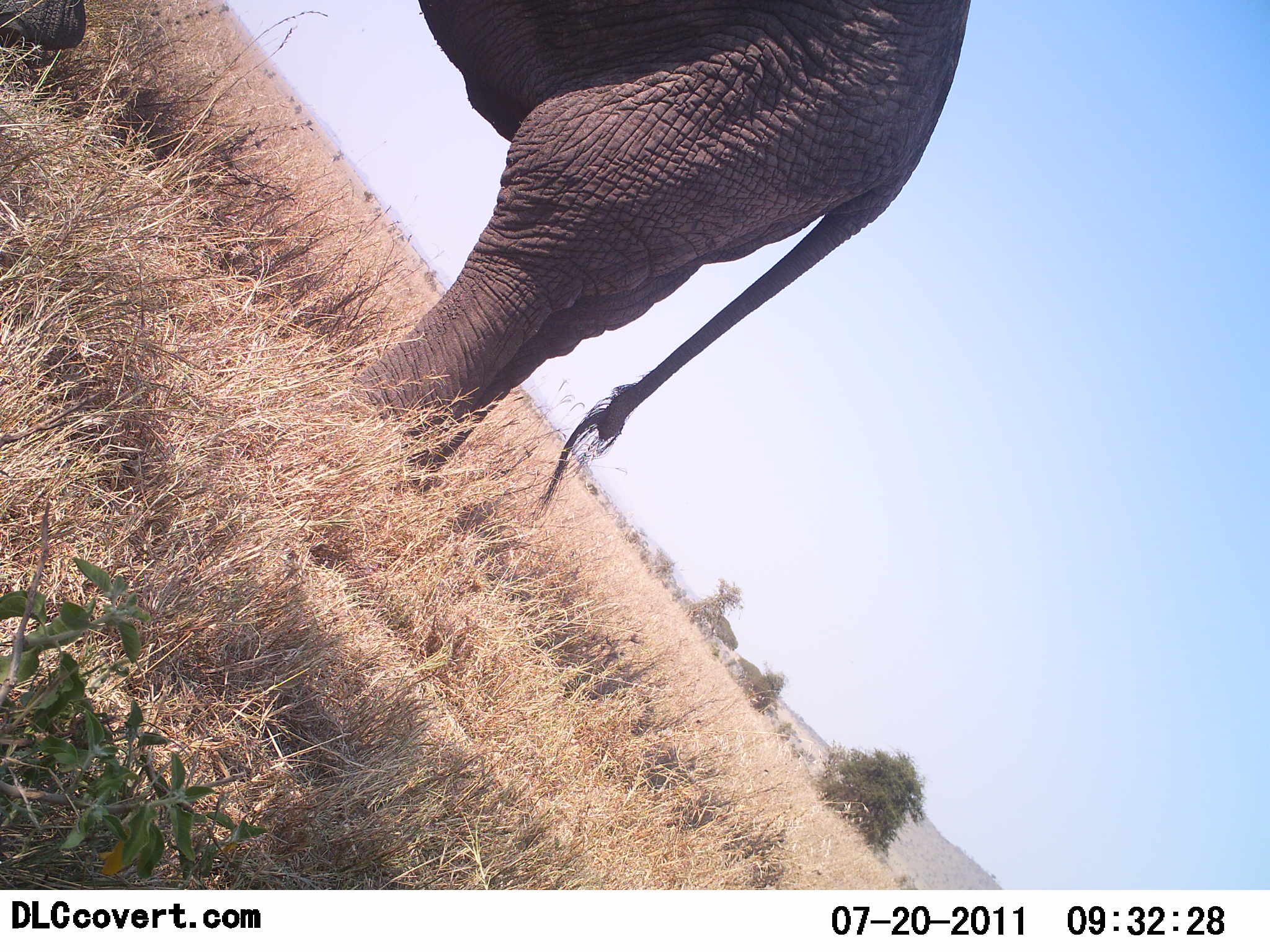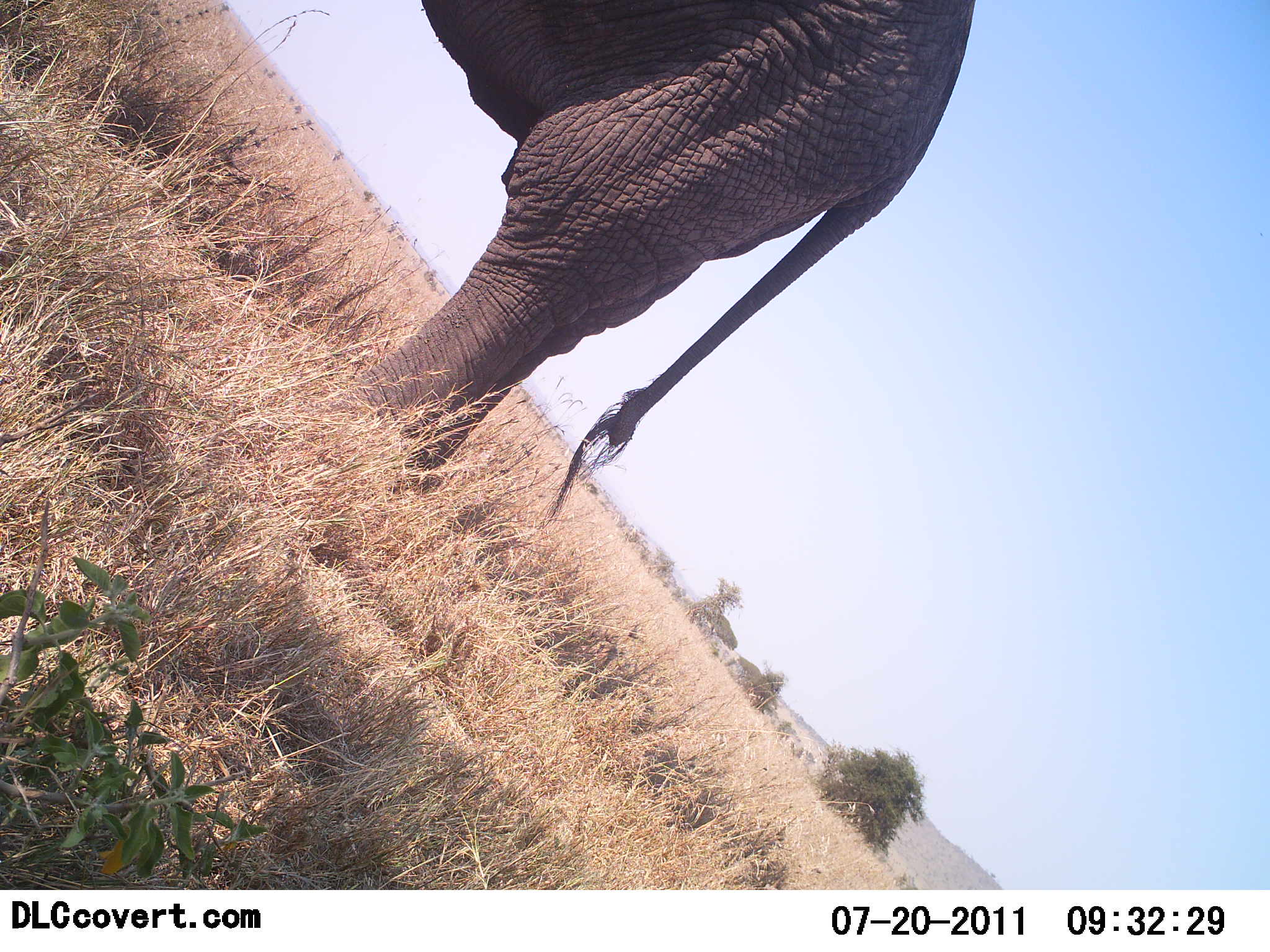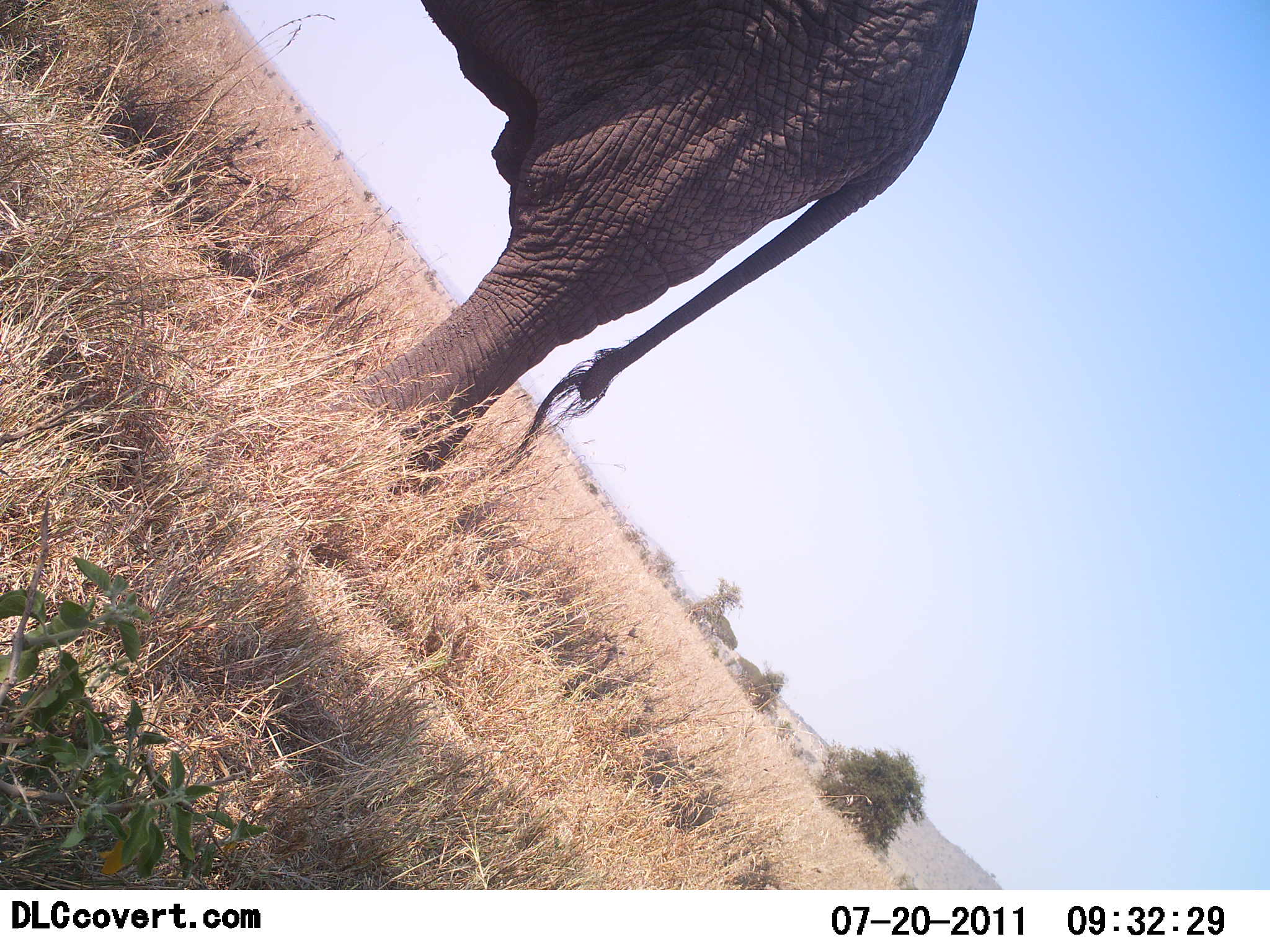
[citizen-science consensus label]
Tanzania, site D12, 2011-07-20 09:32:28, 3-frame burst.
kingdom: Animalia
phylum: Chordata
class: Mammalia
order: Proboscidea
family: Elephantidae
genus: Loxodonta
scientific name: Loxodonta africana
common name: african bush elephant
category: elephant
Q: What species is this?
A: Elephant (african bush elephant) (Loxodonta africana).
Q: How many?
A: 1.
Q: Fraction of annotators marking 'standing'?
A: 100%.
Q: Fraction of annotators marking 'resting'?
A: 0%.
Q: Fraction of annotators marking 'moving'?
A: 0%.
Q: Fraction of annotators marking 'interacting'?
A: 0%.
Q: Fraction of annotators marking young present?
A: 0%.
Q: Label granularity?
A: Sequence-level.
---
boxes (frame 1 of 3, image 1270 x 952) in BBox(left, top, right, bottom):
animal: BBox(0, 0, 970, 521)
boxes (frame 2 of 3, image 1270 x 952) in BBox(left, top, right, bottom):
animal: BBox(352, 0, 980, 522)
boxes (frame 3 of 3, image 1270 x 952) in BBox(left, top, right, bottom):
animal: BBox(329, 0, 980, 500)